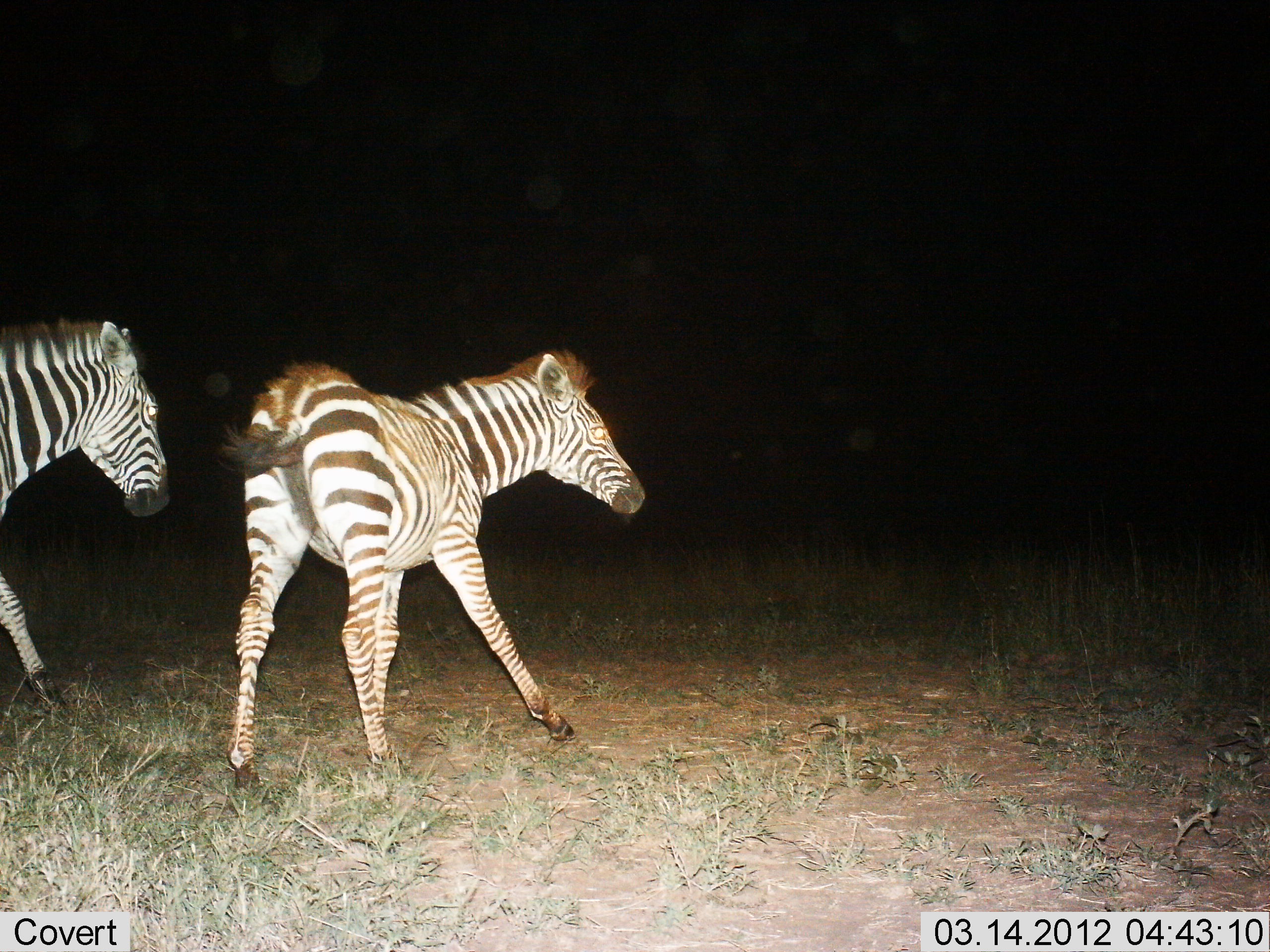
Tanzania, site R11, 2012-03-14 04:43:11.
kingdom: Animalia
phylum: Chordata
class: Mammalia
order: Perissodactyla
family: Equidae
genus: Equus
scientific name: Equus quagga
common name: plains zebra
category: zebra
Zebra (plains zebra) (Equus quagga), count 2. Behavior (volunteer vote fractions): standing 41%, resting 0%, moving 64%, interacting 14%. Young present (vote fraction): 32%. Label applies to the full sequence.